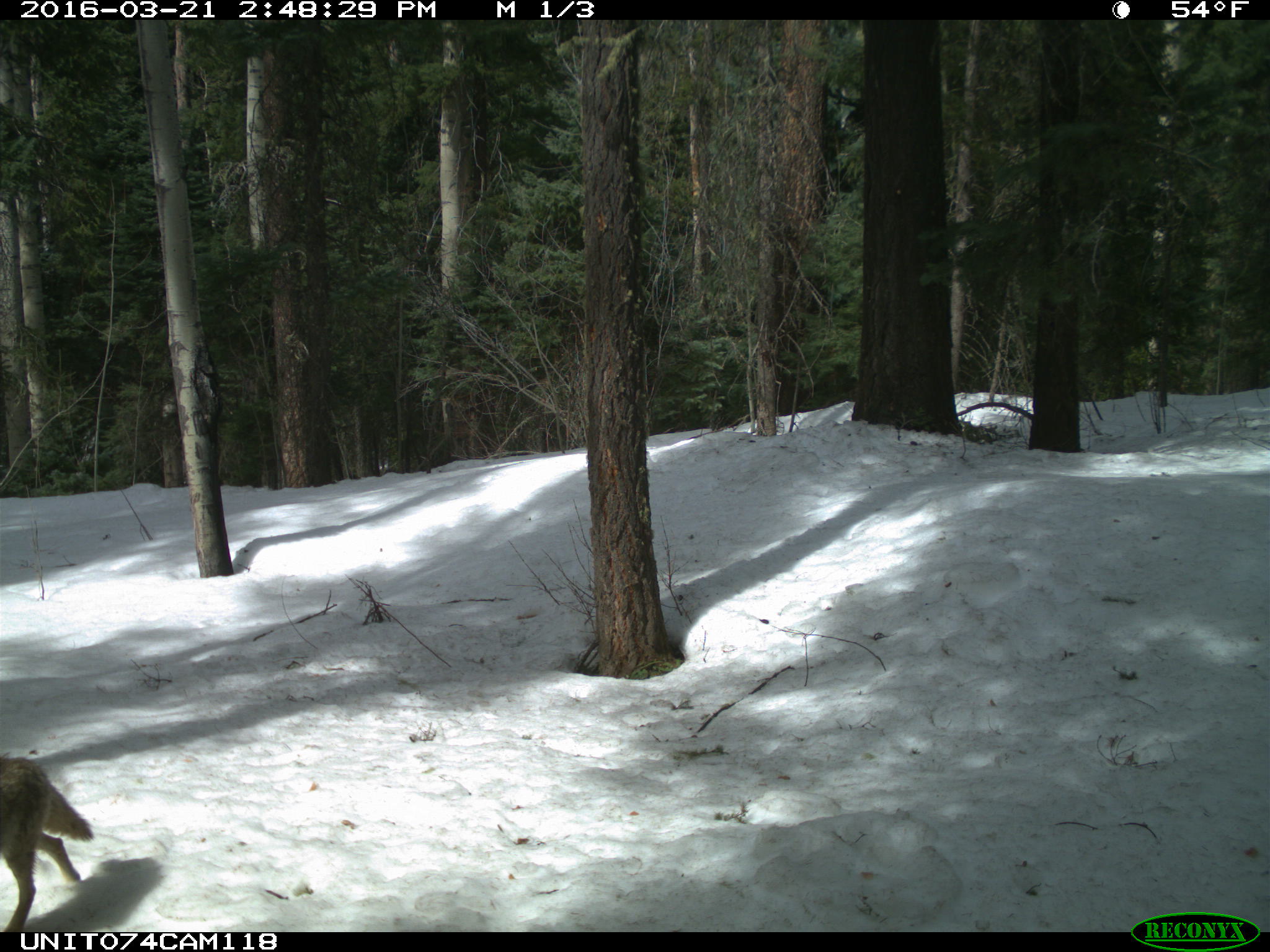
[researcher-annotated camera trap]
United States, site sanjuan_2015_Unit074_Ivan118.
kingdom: Animalia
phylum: Chordata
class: Mammalia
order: Carnivora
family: Canidae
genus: Canis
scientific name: Canis latrans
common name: coyote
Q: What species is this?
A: Canis latrans (coyote).